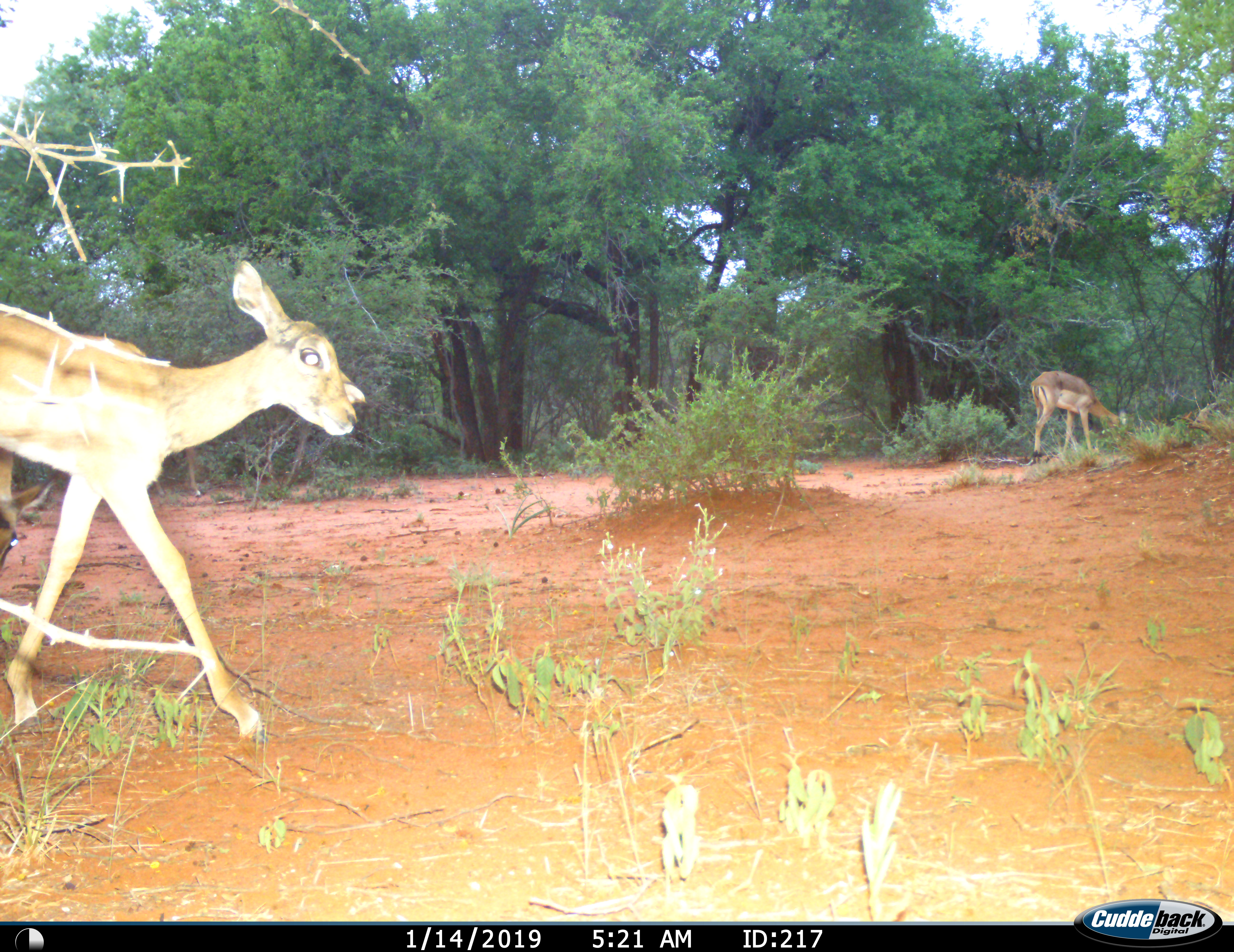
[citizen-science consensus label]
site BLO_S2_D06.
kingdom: Animalia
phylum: Chordata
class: Mammalia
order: Artiodactyla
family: Bovidae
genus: Aepyceros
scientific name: Aepyceros melampus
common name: impala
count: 2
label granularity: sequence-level